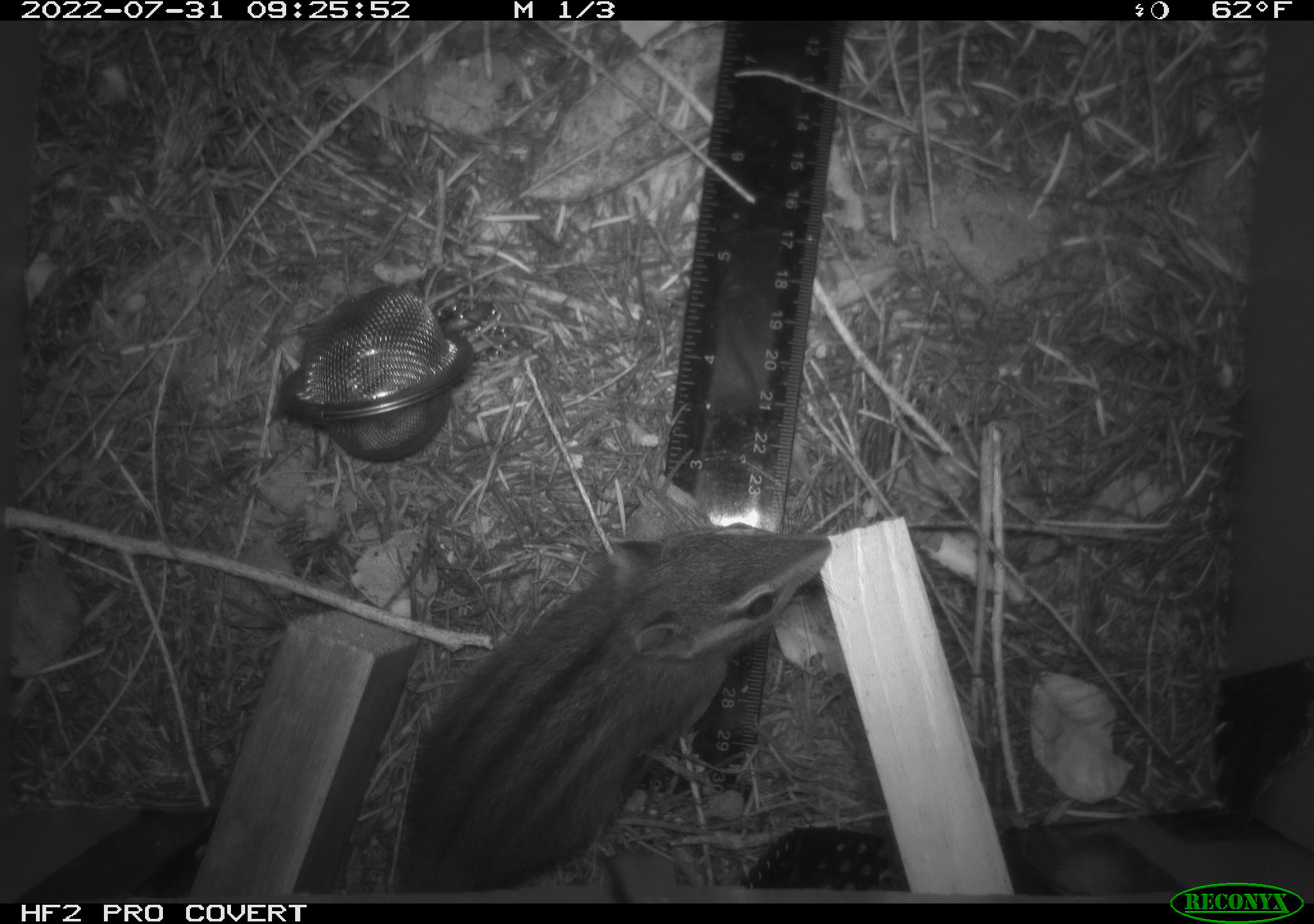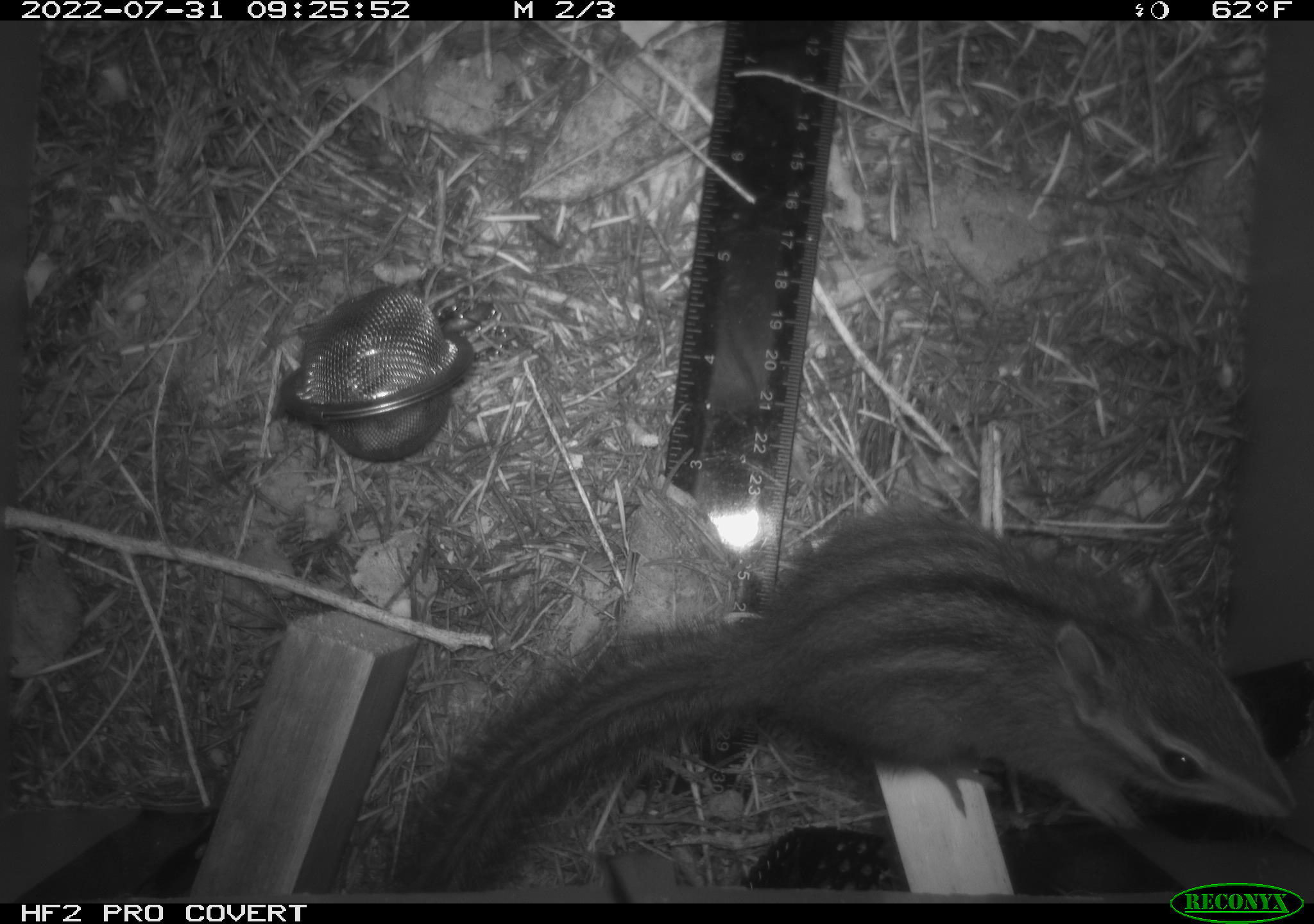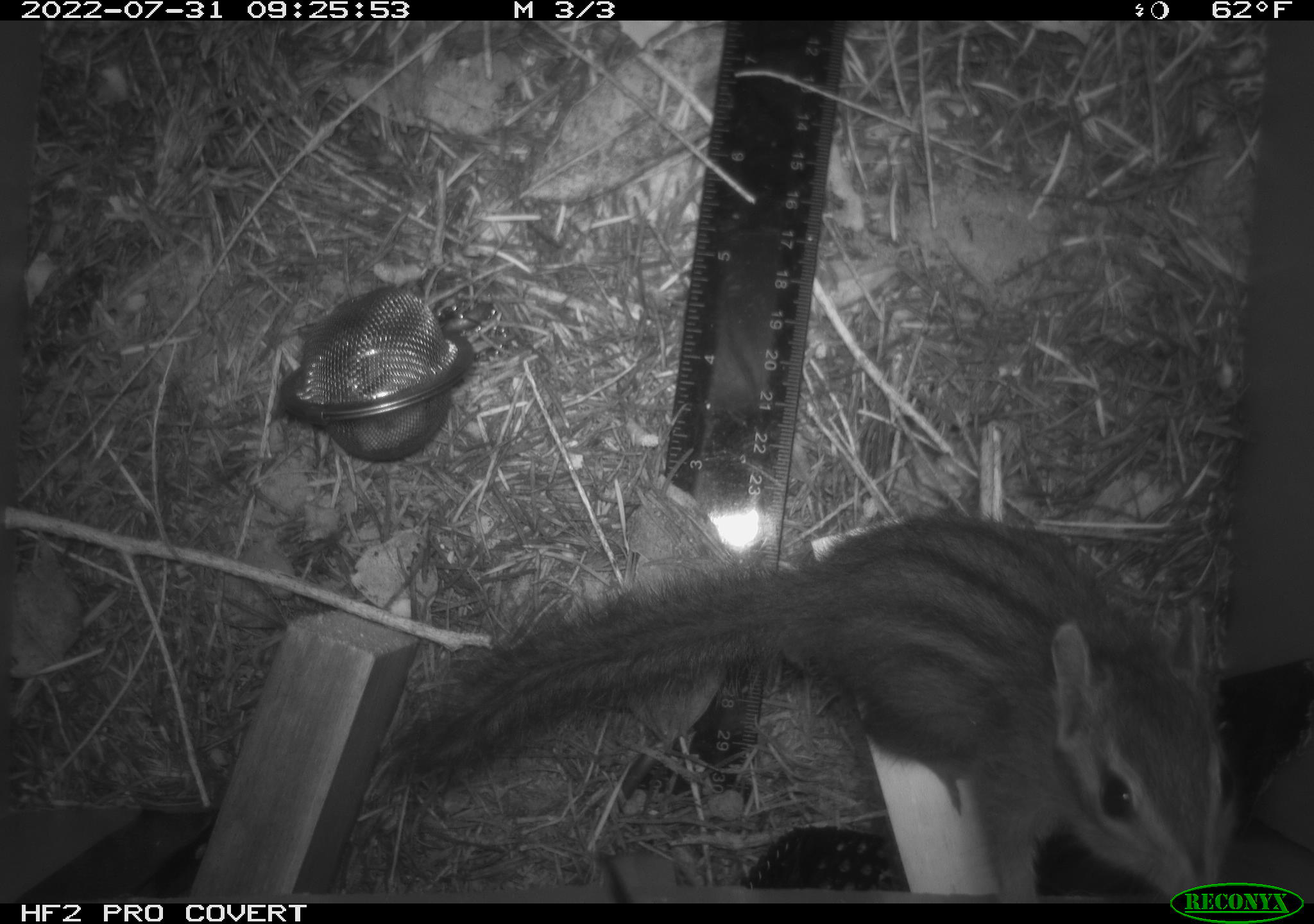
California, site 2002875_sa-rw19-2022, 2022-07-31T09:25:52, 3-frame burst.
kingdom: Animalia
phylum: Chordata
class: Mammalia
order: Rodentia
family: Sciuridae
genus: Neotamias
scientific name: Neotamias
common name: western chipmunks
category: neotamias species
Neotamias species (western chipmunks) (Neotamias).